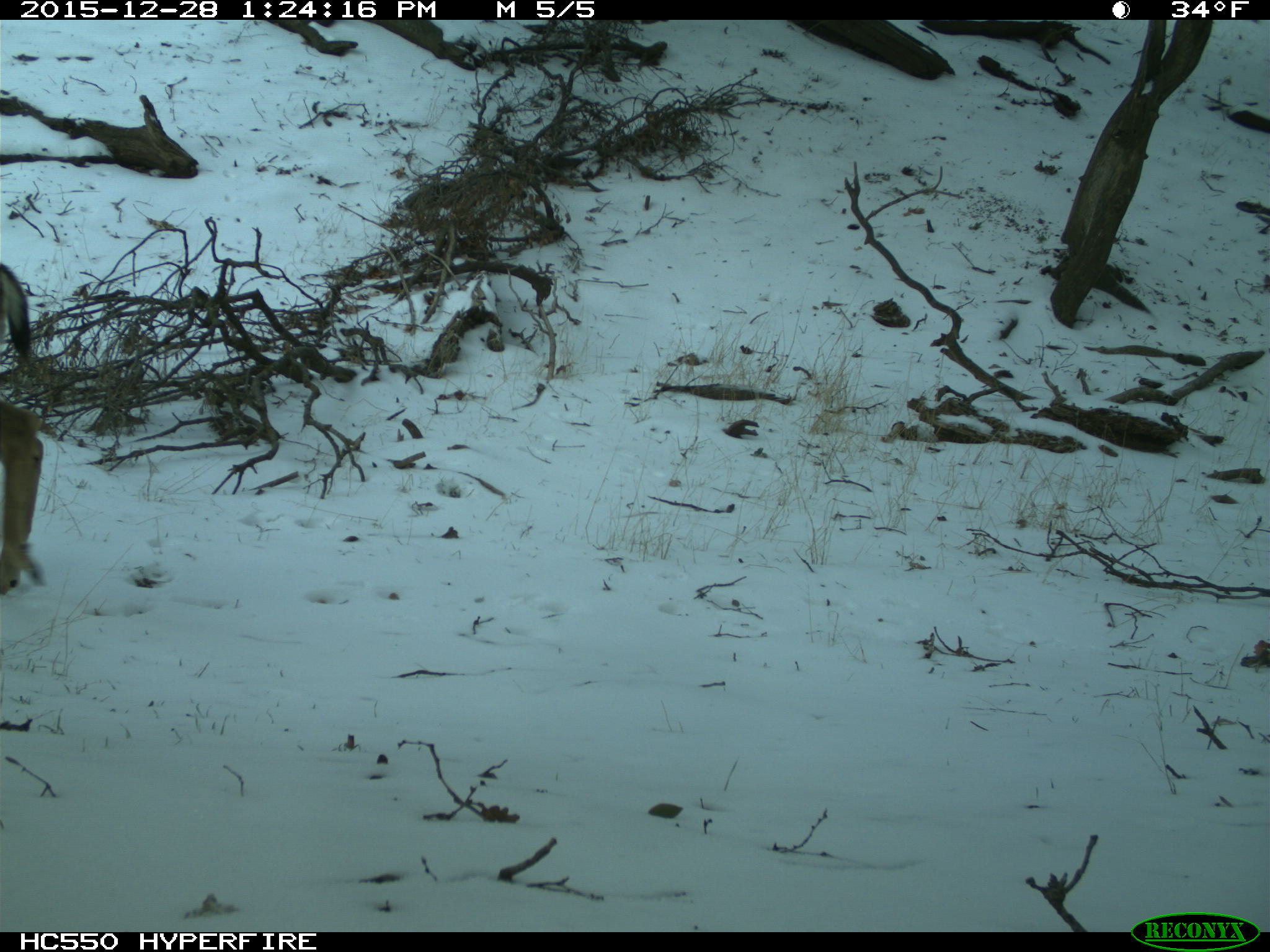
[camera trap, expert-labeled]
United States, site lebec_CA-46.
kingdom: Animalia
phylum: Chordata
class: Mammalia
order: Artiodactyla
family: Cervidae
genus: Odocoileus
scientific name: Odocoileus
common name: deer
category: unidentified deer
Unidentified deer (deer) (Odocoileus).